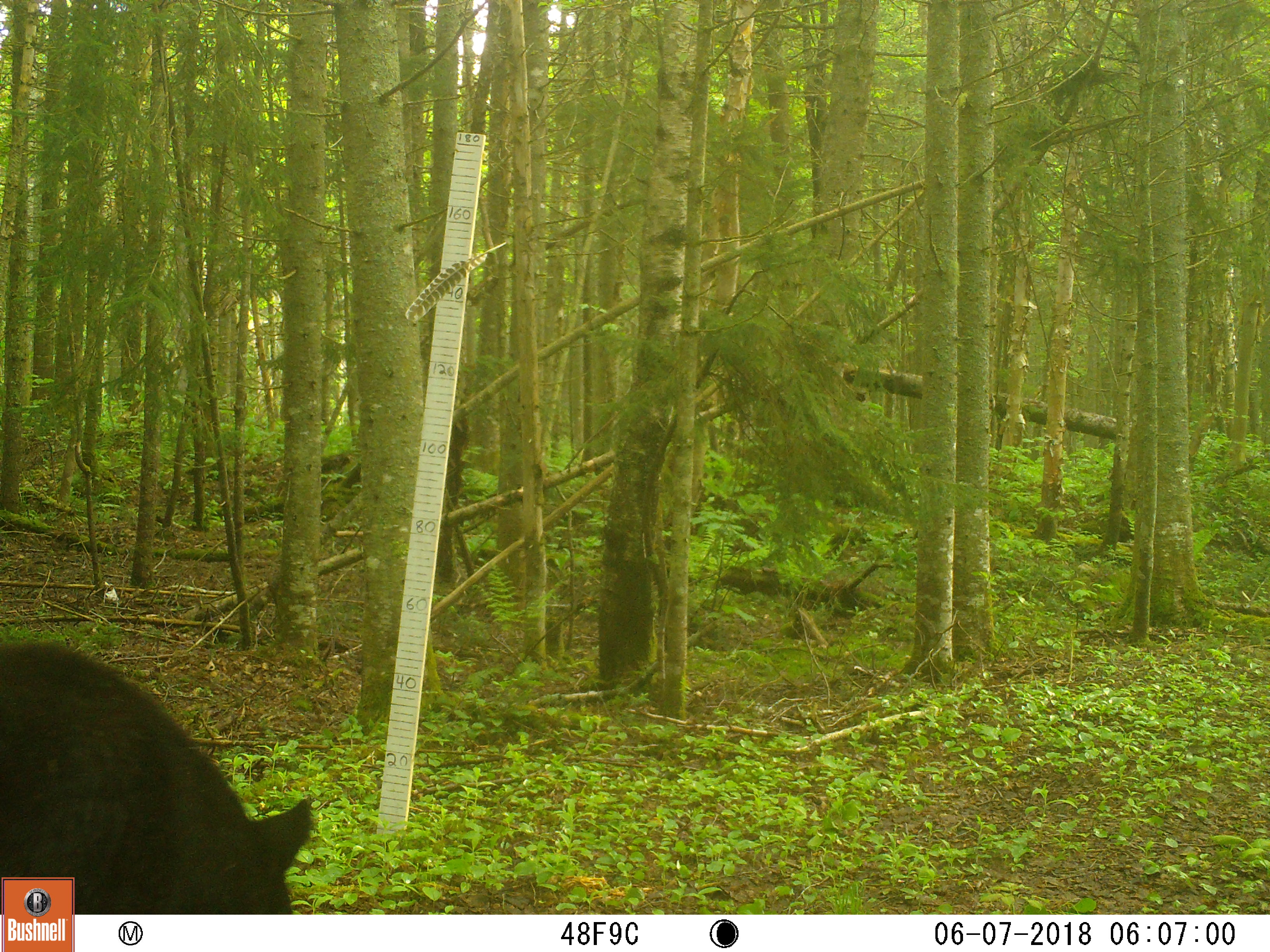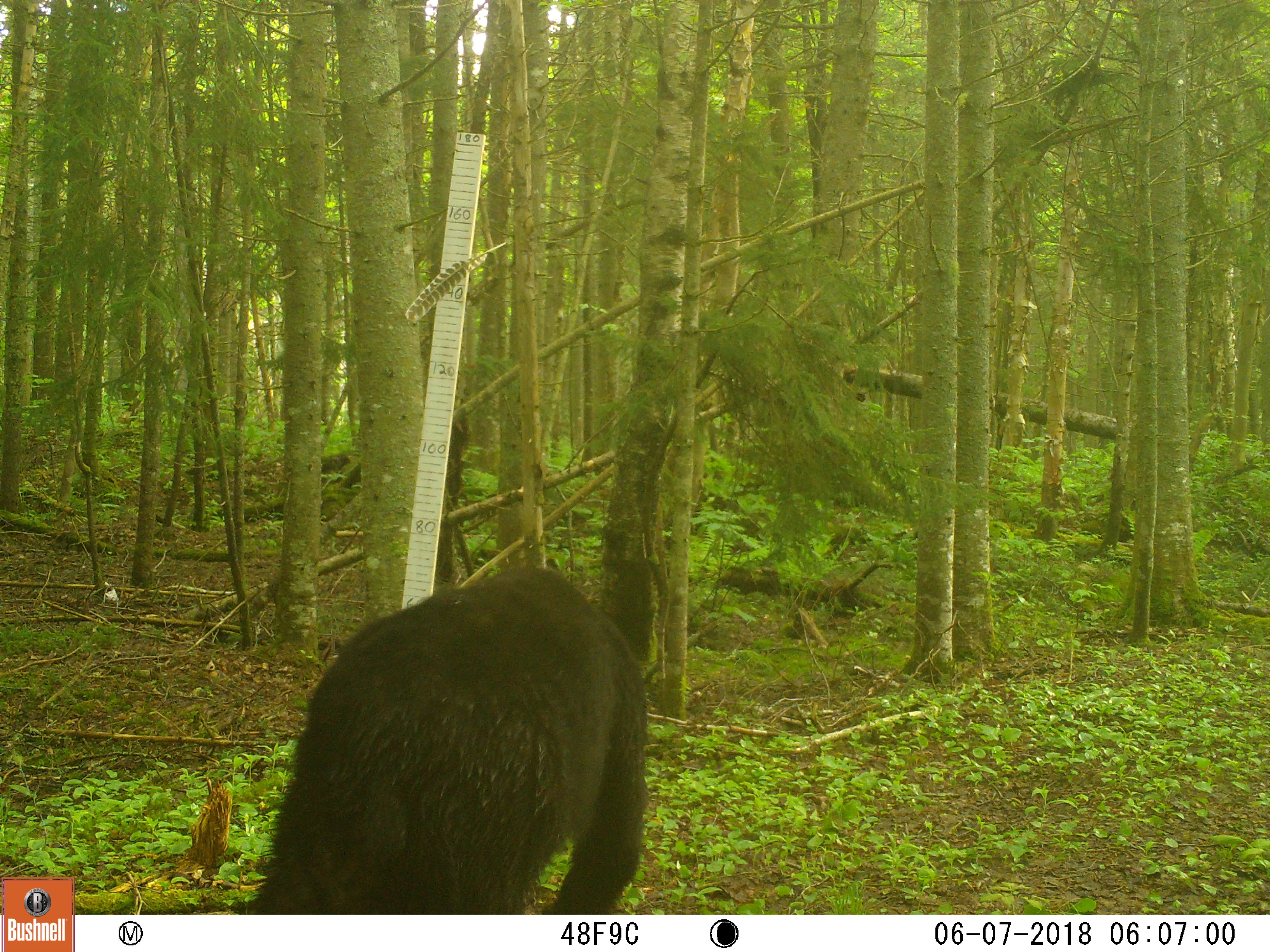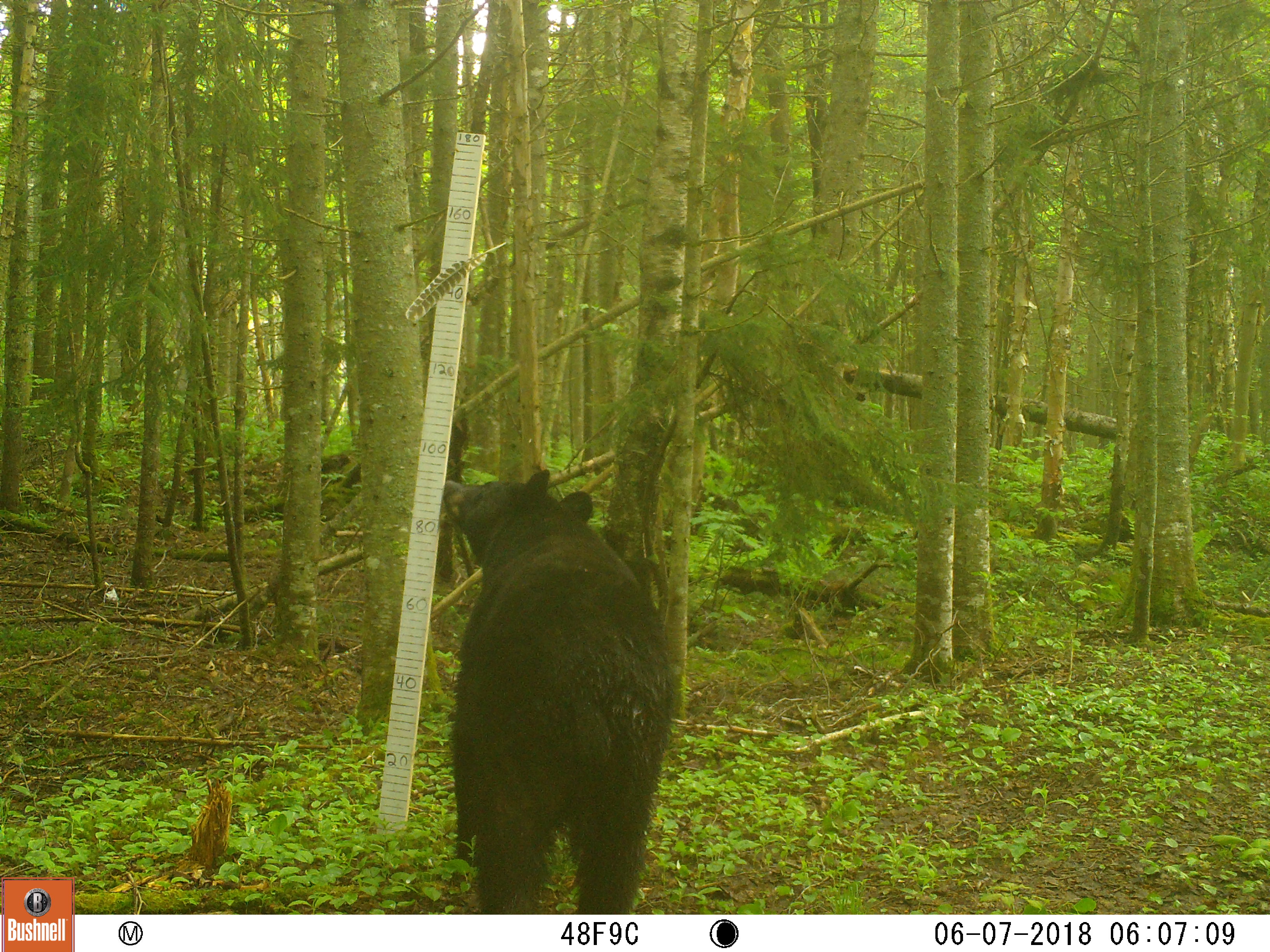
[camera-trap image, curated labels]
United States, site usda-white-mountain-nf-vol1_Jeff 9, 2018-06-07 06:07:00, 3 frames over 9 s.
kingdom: Animalia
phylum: Chordata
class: Mammalia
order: Carnivora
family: Ursidae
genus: Ursus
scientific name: Ursus americanus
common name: black bear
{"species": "black bear (Ursus americanus)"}